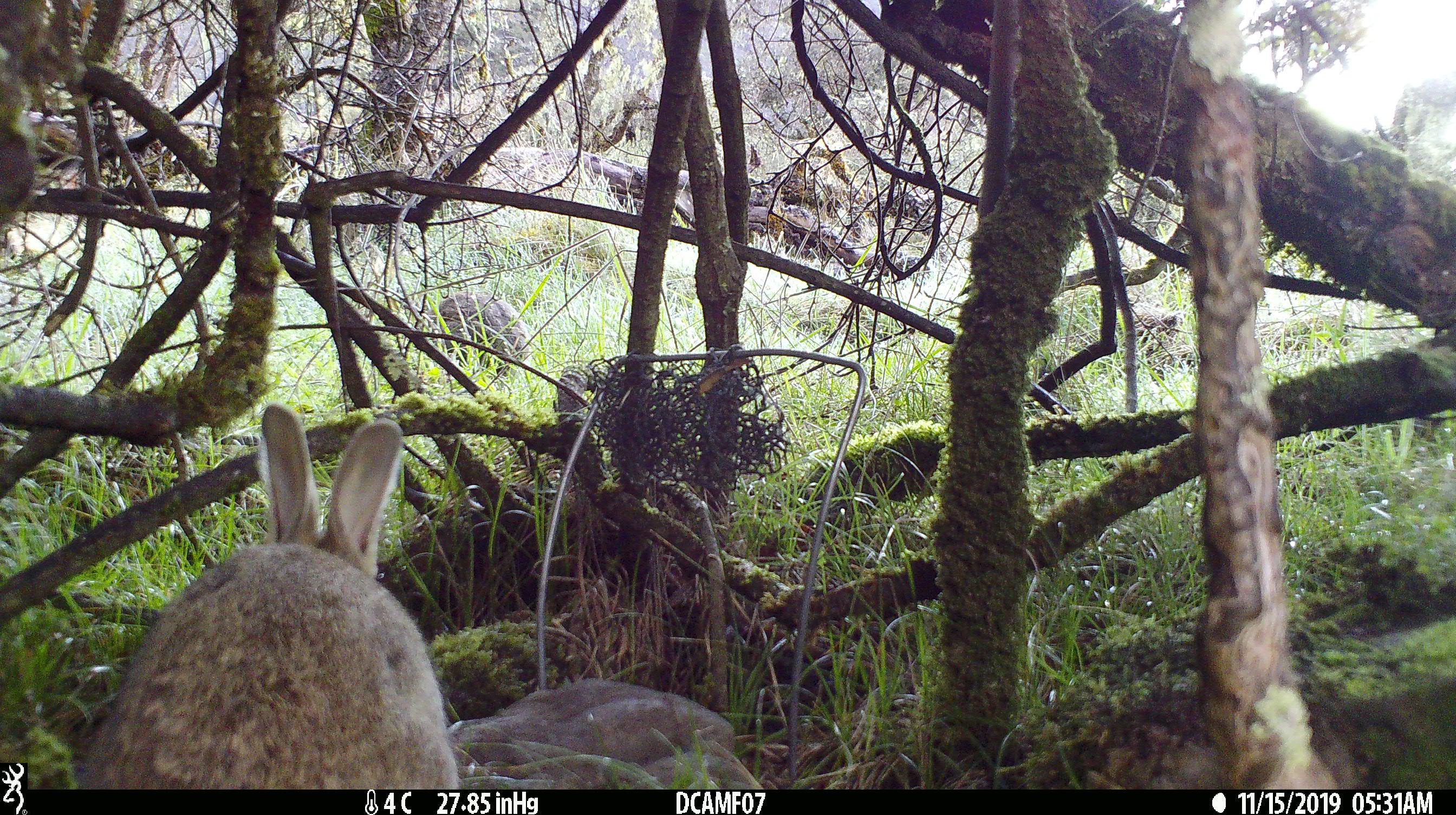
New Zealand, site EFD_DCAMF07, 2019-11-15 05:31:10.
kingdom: Animalia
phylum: Chordata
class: Mammalia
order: Lagomorpha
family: Leporidae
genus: Oryctolagus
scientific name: Oryctolagus cuniculus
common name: european rabbit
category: rabbit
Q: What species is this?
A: Rabbit (european rabbit) (Oryctolagus cuniculus).